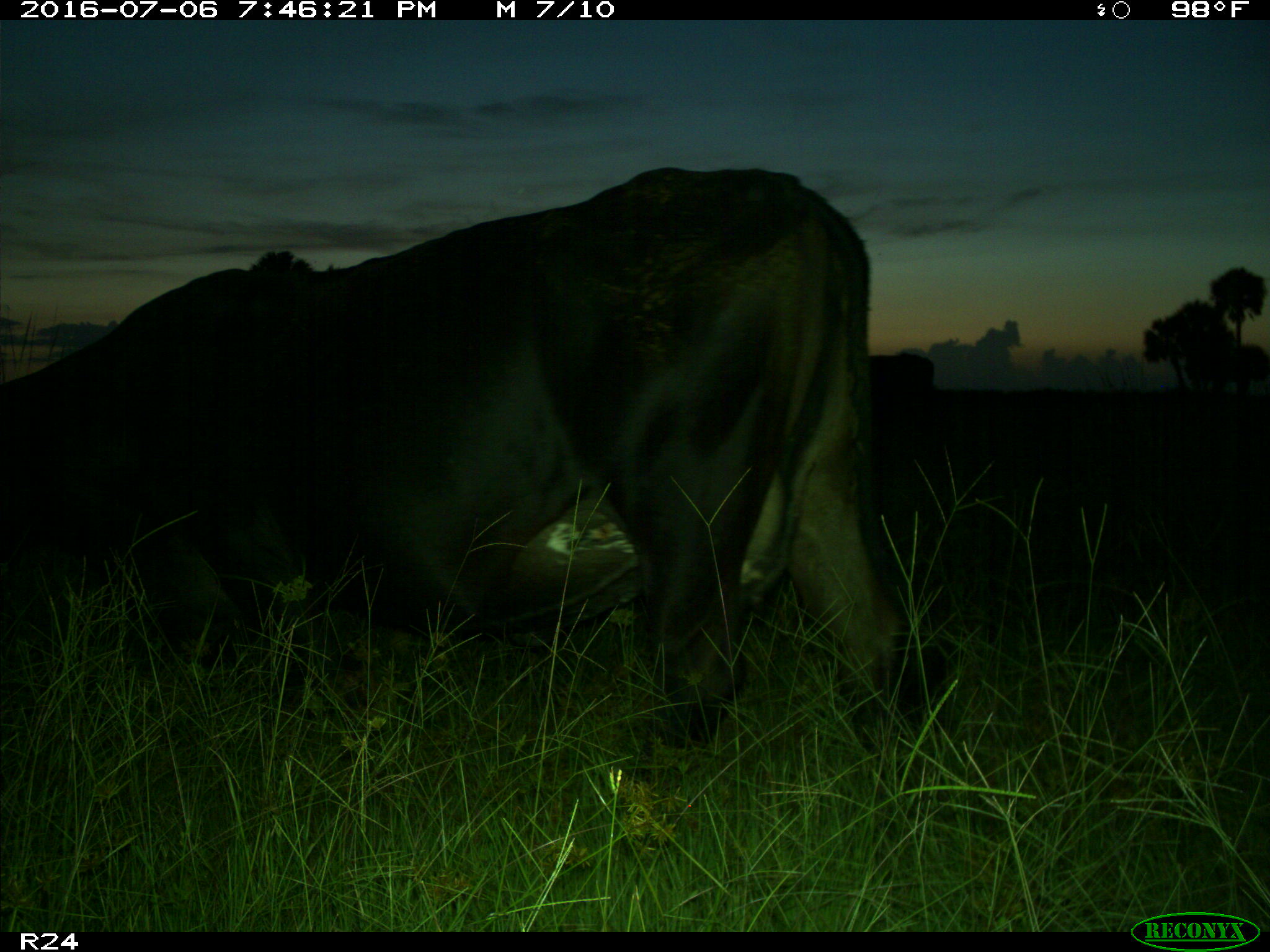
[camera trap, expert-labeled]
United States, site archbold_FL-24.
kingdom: Animalia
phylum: Chordata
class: Mammalia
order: Artiodactyla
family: Bovidae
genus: Bos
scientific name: Bos taurus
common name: domestic cow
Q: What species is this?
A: Bos taurus (domestic cow).